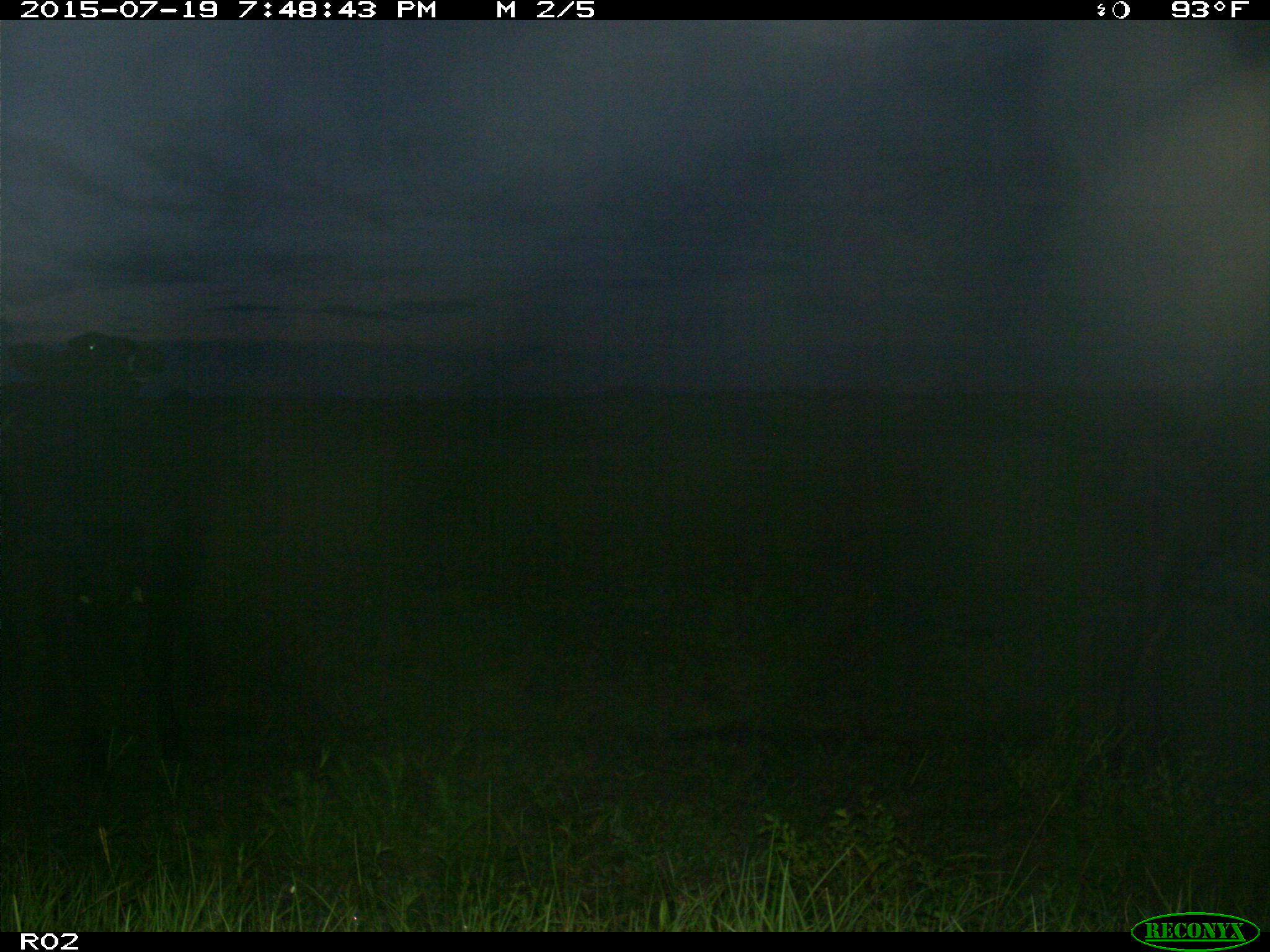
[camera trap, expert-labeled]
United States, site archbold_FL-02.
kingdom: Animalia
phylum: Chordata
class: Mammalia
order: Artiodactyla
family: Bovidae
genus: Bos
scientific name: Bos taurus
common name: domestic cow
Bos taurus (domestic cow).